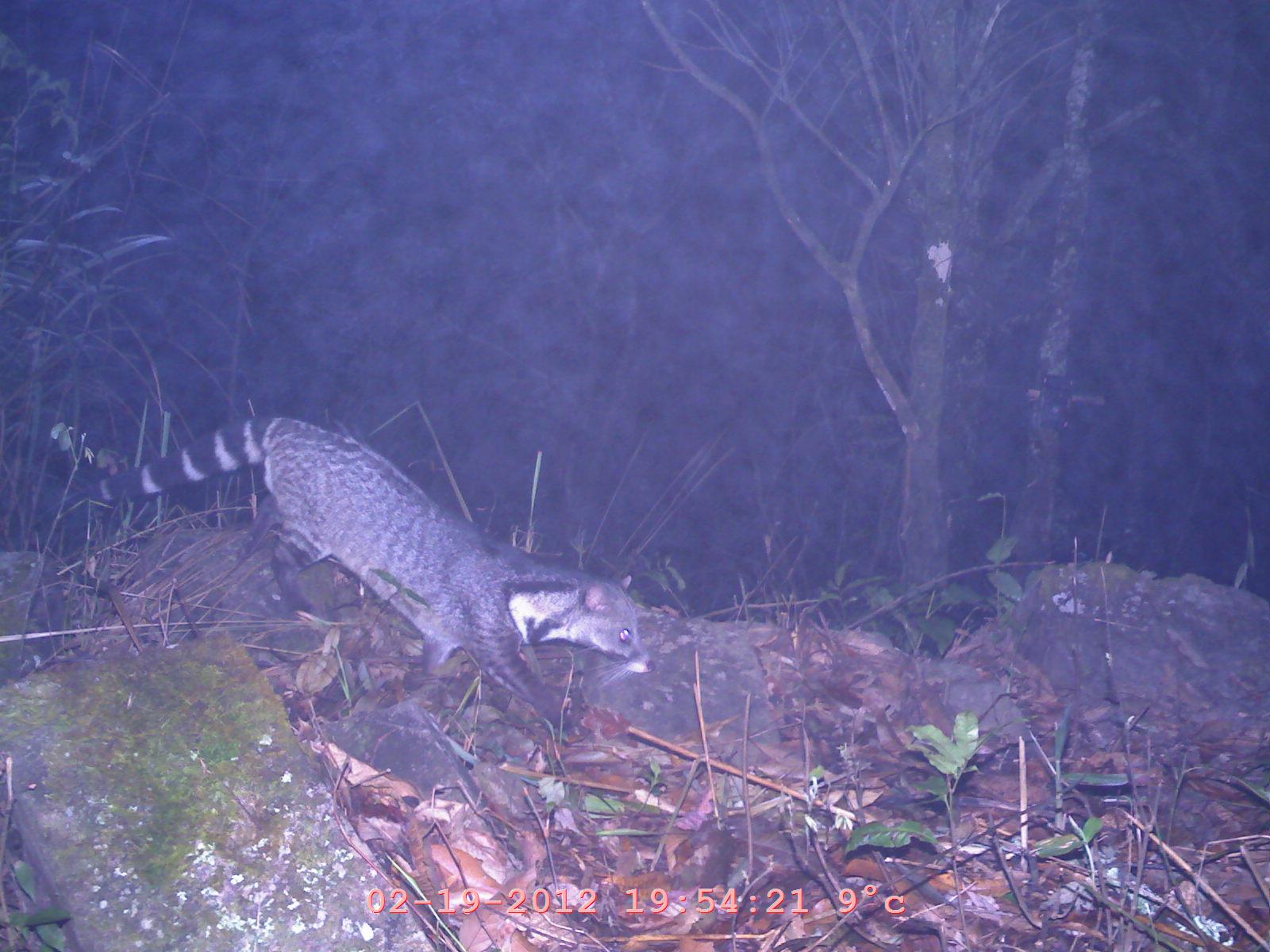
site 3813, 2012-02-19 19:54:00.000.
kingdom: Animalia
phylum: Chordata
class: Mammalia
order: Carnivora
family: Viverridae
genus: Viverra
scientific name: Viverra zibetha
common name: large indian civet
Viverra zibetha (large indian civet), count 1.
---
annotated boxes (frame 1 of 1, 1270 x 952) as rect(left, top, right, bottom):
viverra zibetha: rect(87, 411, 657, 733)